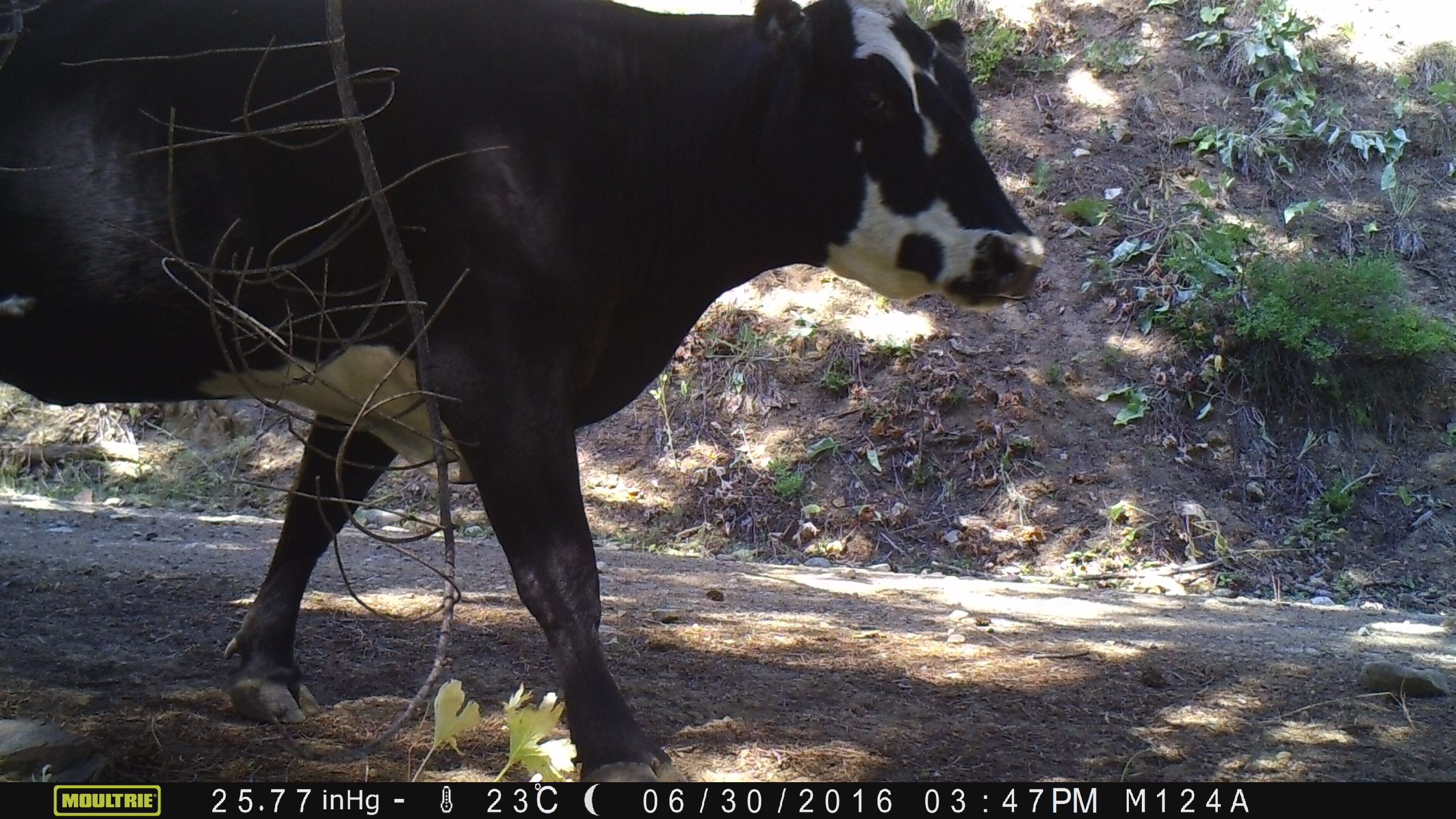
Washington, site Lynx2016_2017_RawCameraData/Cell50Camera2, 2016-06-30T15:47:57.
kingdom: Animalia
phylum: Chordata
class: Mammalia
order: Artiodactyla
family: Bovidae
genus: Bos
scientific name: Bos taurus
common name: domestic cattle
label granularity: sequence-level